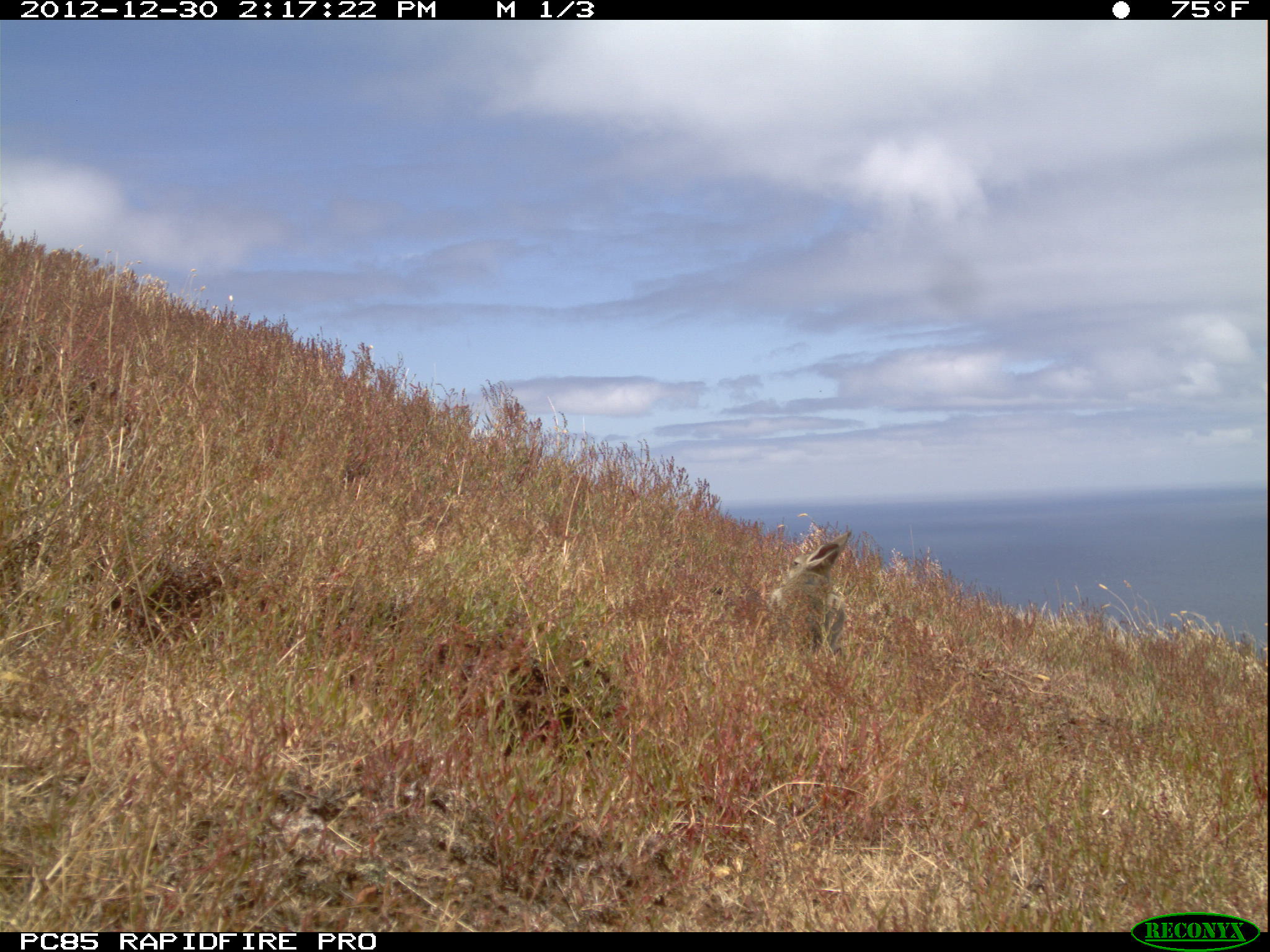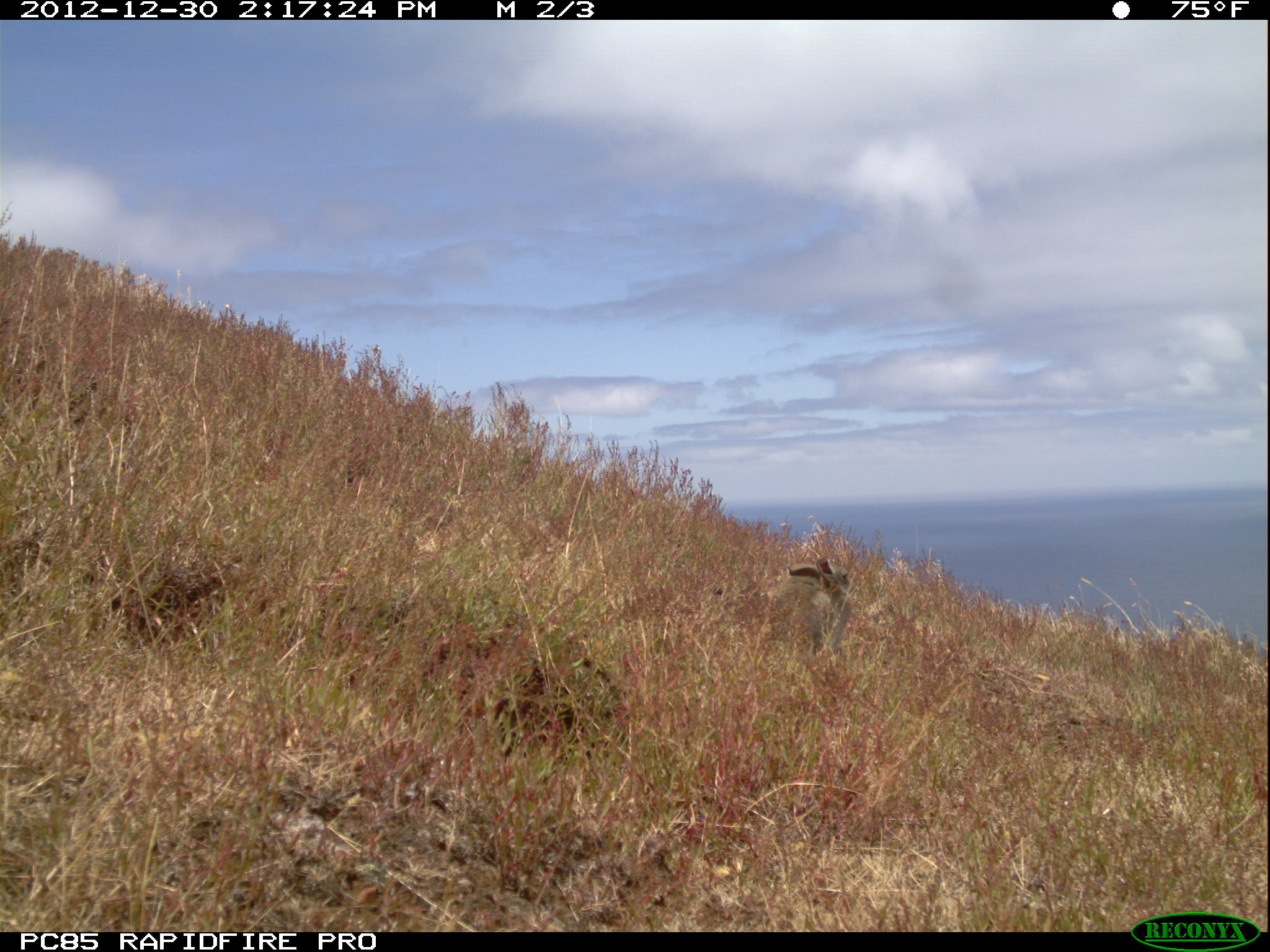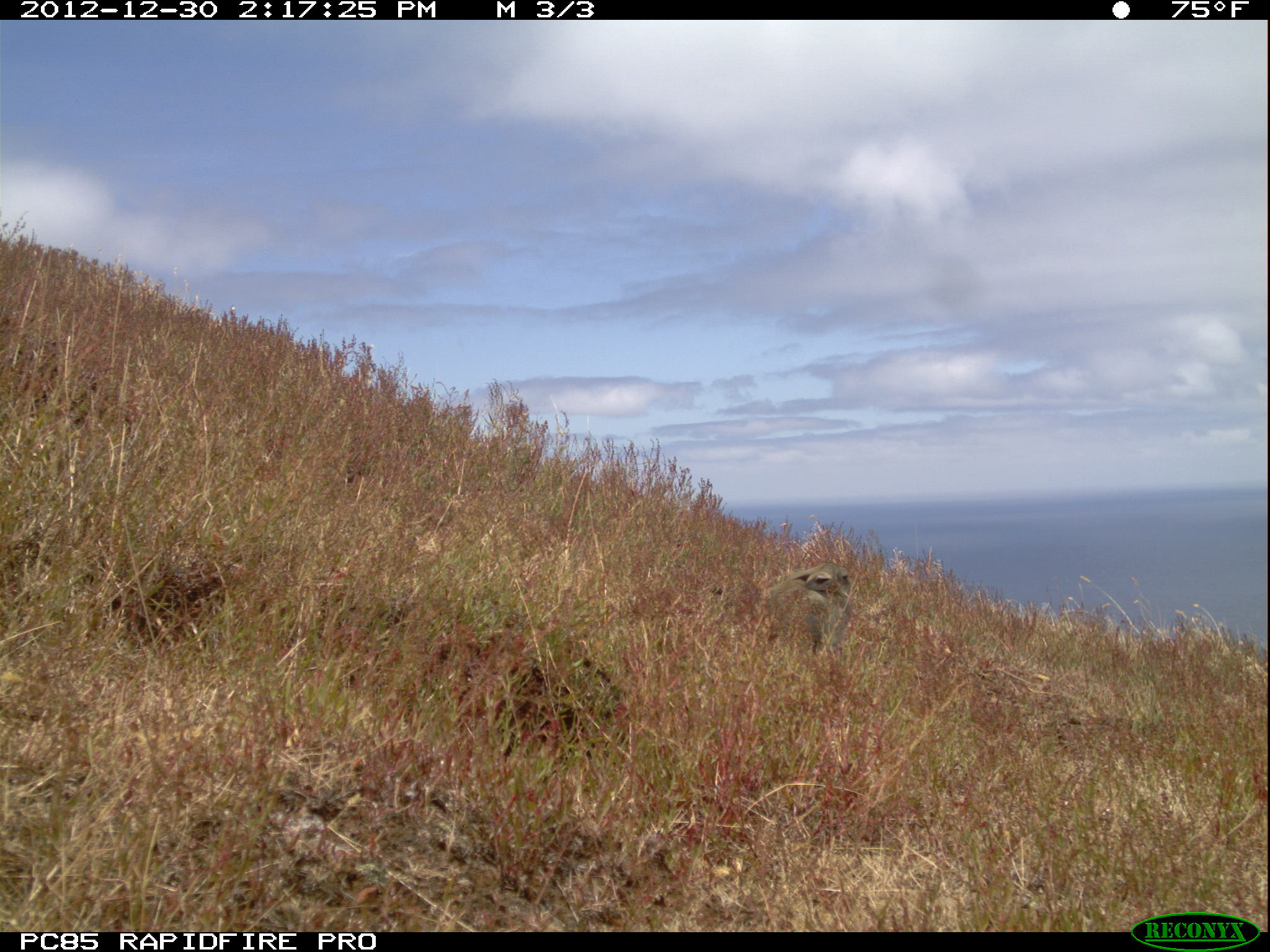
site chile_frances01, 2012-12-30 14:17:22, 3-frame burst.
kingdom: Animalia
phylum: Chordata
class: Mammalia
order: Lagomorpha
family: Leporidae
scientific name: Leporidae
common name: rabbits and hares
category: rabbit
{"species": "rabbit (rabbits and hares) (Leporidae)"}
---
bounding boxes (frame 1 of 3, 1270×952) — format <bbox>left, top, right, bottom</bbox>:
rabbit: <bbox>761, 521, 851, 658</bbox>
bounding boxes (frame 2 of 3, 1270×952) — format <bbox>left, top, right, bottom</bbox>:
rabbit: <bbox>772, 558, 853, 662</bbox>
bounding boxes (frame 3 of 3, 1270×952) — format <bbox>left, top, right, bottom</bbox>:
rabbit: <bbox>745, 565, 854, 666</bbox>